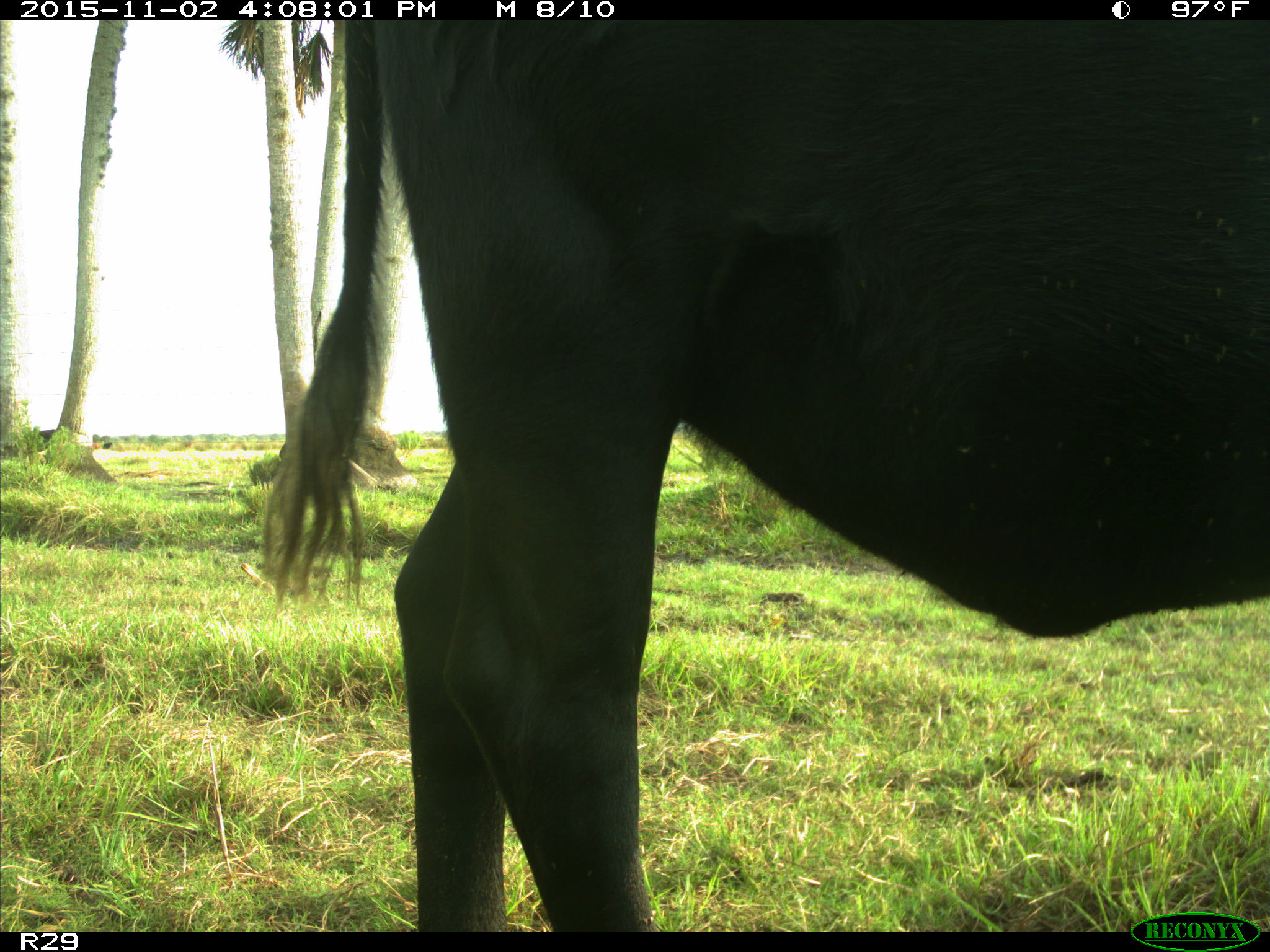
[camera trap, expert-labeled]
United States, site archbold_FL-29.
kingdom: Animalia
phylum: Chordata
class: Mammalia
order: Artiodactyla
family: Bovidae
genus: Bos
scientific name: Bos taurus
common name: domestic cow